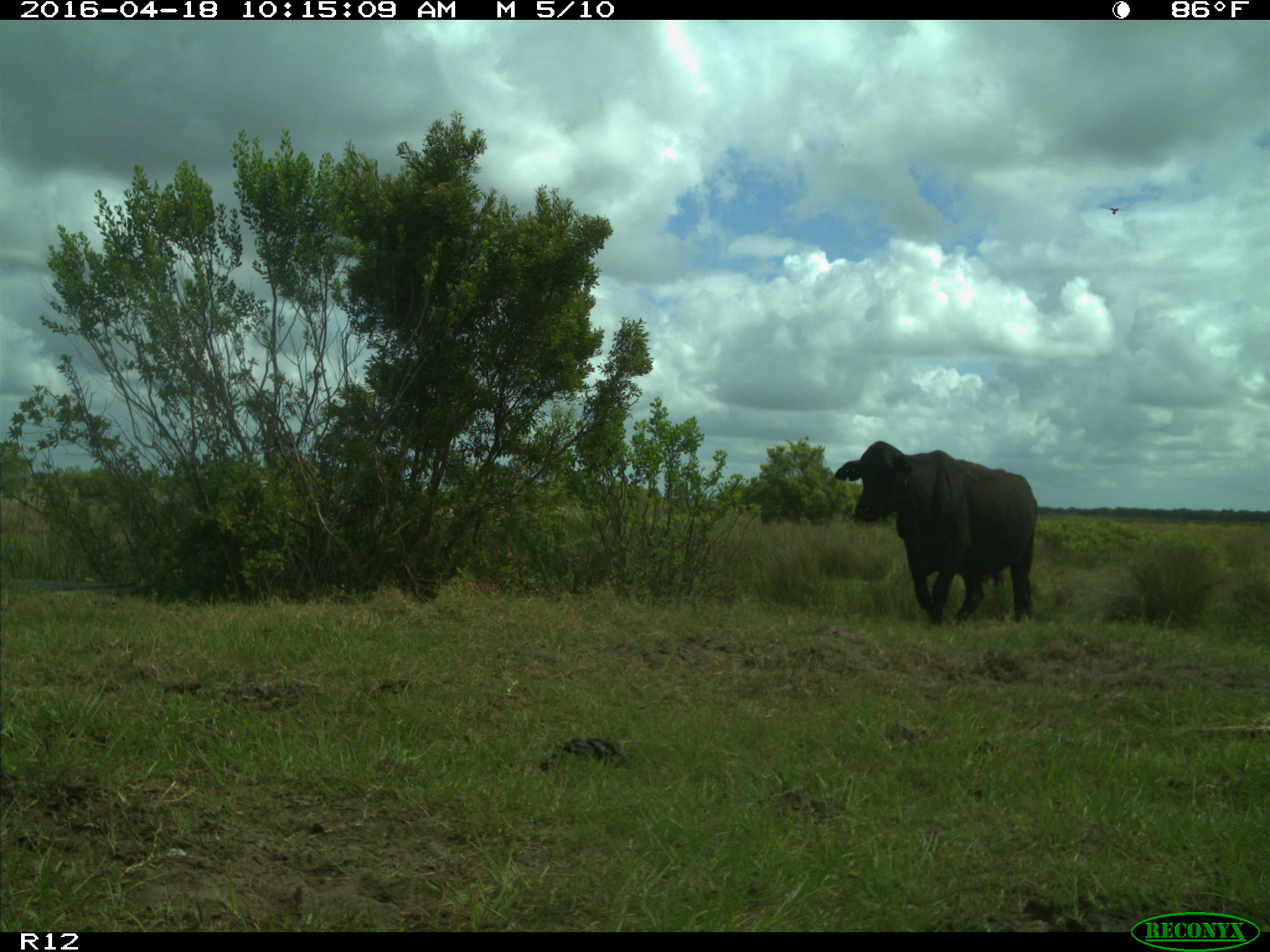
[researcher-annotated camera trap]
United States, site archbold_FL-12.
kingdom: Animalia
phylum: Chordata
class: Mammalia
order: Artiodactyla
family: Bovidae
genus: Bos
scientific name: Bos taurus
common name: domestic cow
Bos taurus (domestic cow).